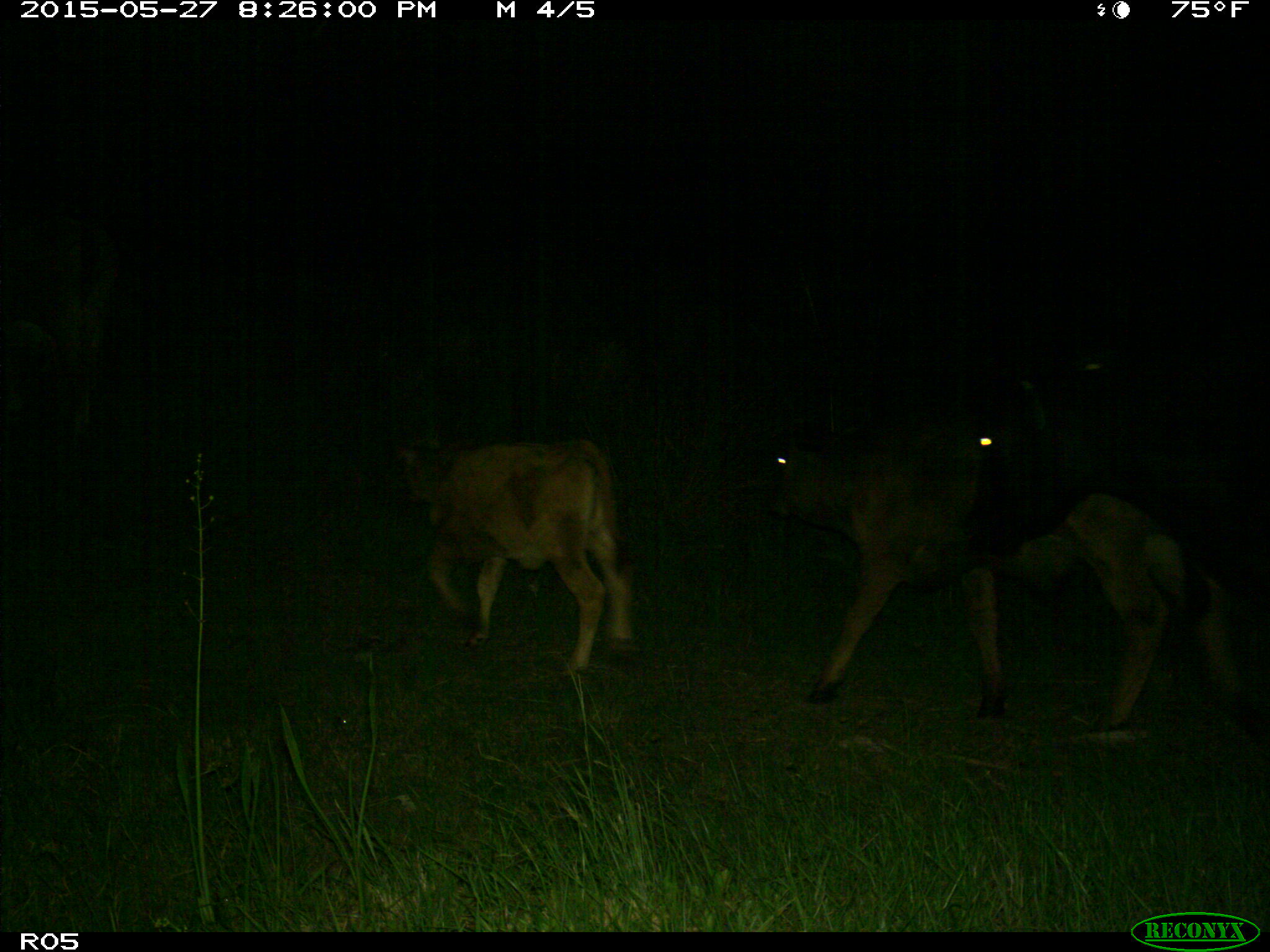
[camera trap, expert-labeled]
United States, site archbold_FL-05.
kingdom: Animalia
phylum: Chordata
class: Mammalia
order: Artiodactyla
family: Bovidae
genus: Bos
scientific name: Bos taurus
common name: domestic cow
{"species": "Bos taurus (domestic cow)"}